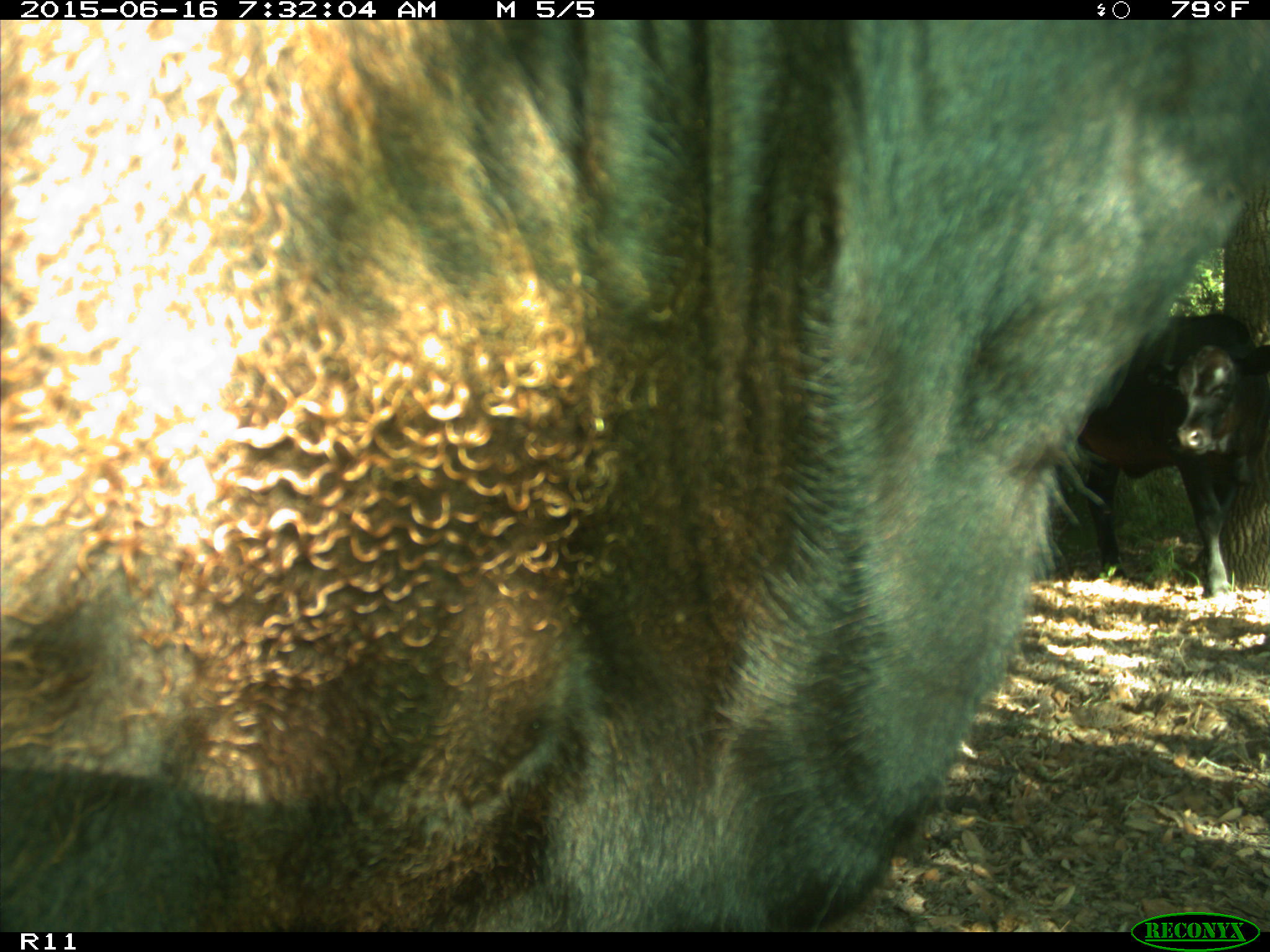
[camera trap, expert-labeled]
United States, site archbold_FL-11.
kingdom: Animalia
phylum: Chordata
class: Mammalia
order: Artiodactyla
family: Bovidae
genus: Bos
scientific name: Bos taurus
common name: domestic cow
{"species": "Bos taurus (domestic cow)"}